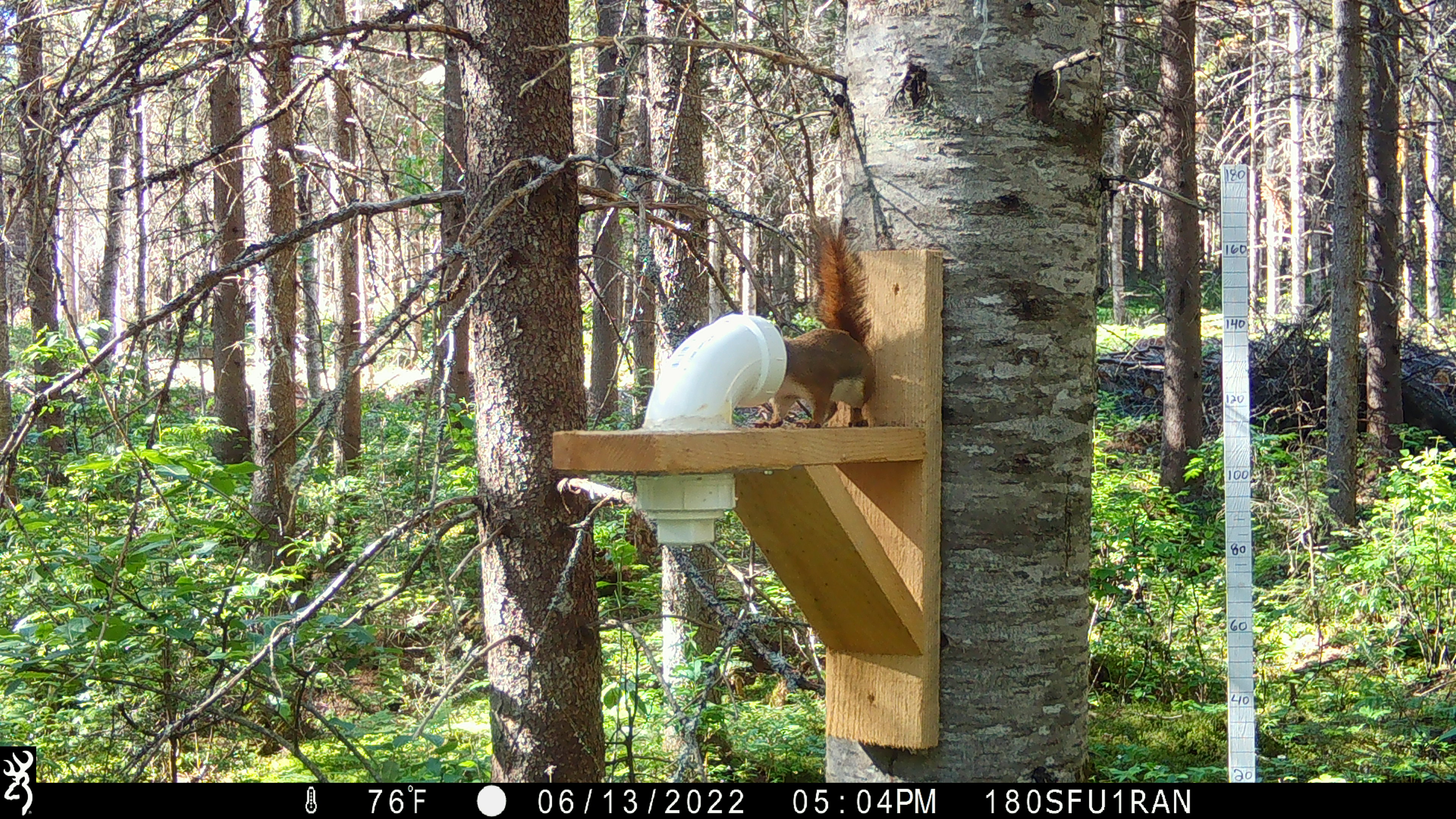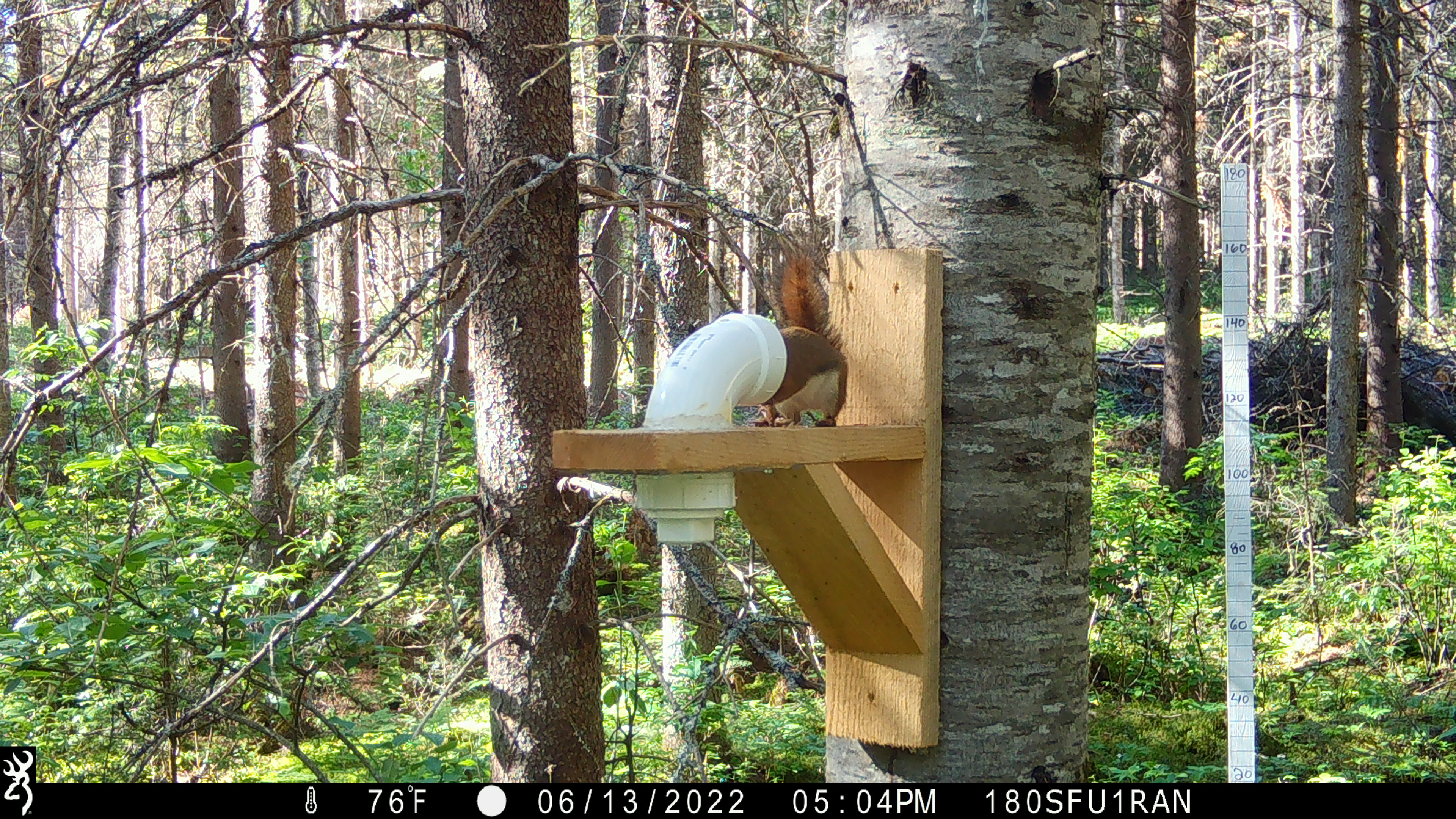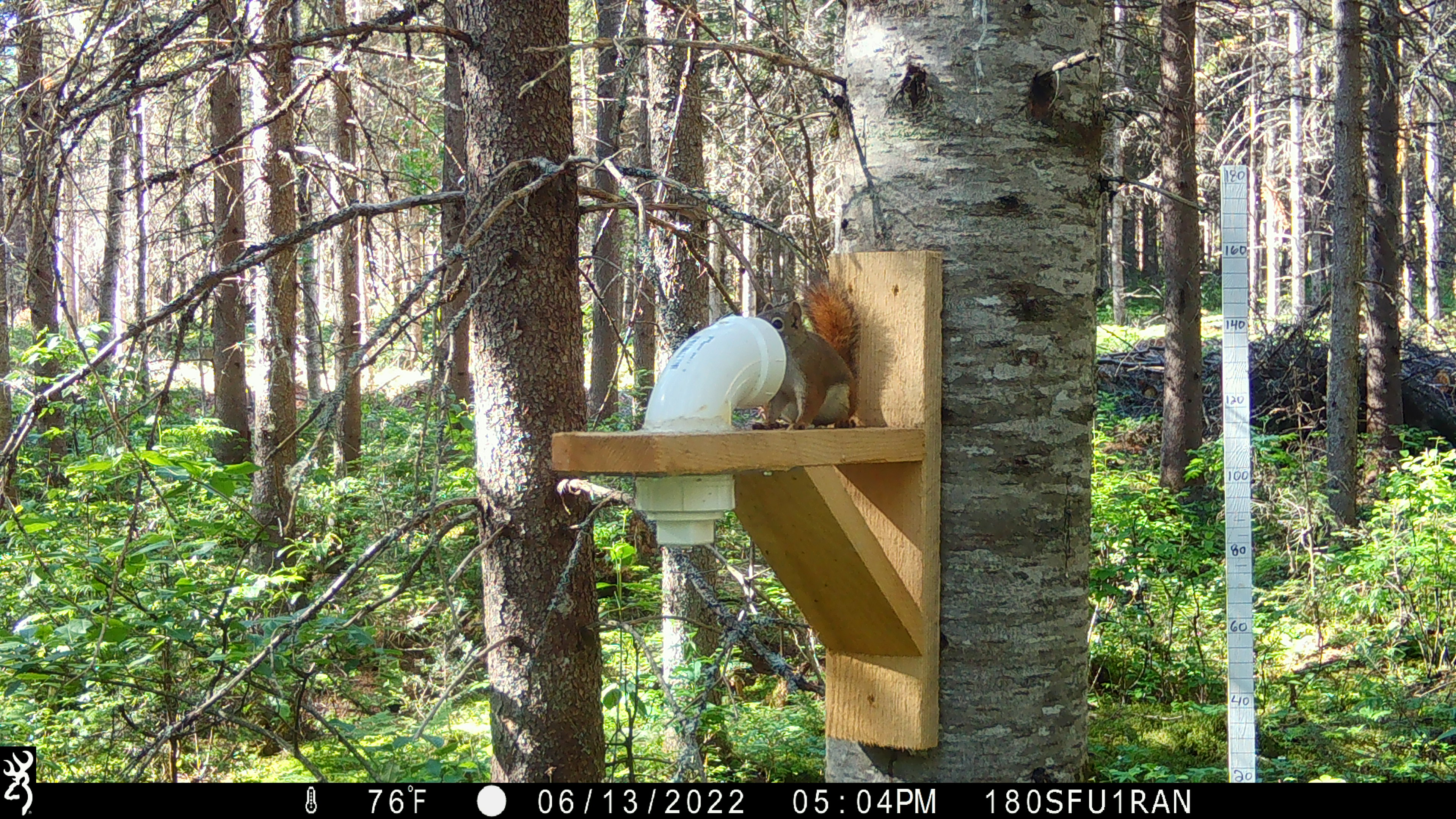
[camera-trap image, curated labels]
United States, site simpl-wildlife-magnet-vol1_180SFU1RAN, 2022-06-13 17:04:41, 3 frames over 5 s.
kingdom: Animalia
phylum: Chordata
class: Mammalia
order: Rodentia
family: Sciuridae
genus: Tamiasciurus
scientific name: Tamiasciurus hudsonicus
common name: red squirrel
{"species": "red squirrel (Tamiasciurus hudsonicus)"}